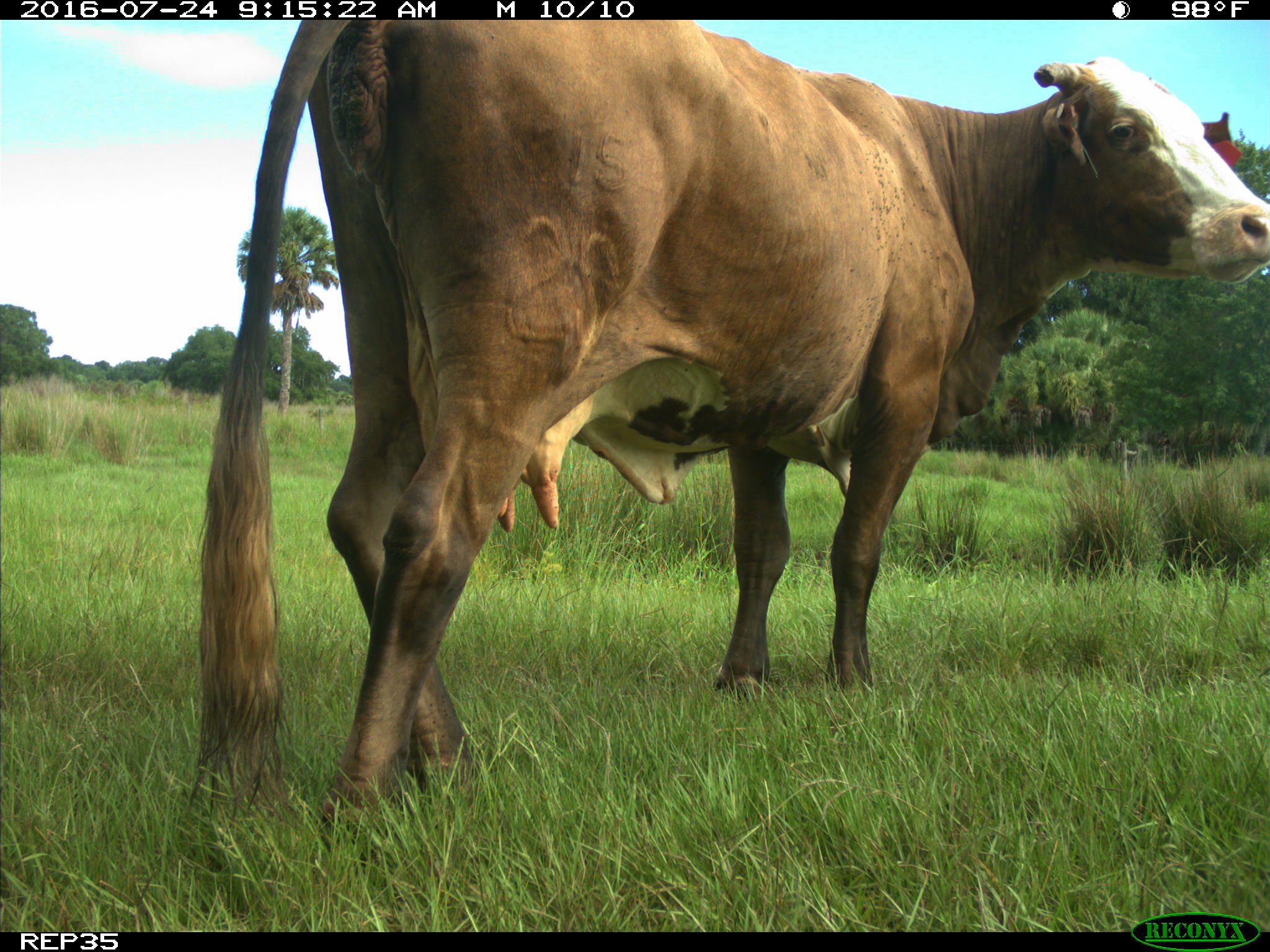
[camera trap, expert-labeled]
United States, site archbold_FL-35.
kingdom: Animalia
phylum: Chordata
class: Mammalia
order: Artiodactyla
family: Bovidae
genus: Bos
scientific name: Bos taurus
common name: domestic cow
Bos taurus (domestic cow).